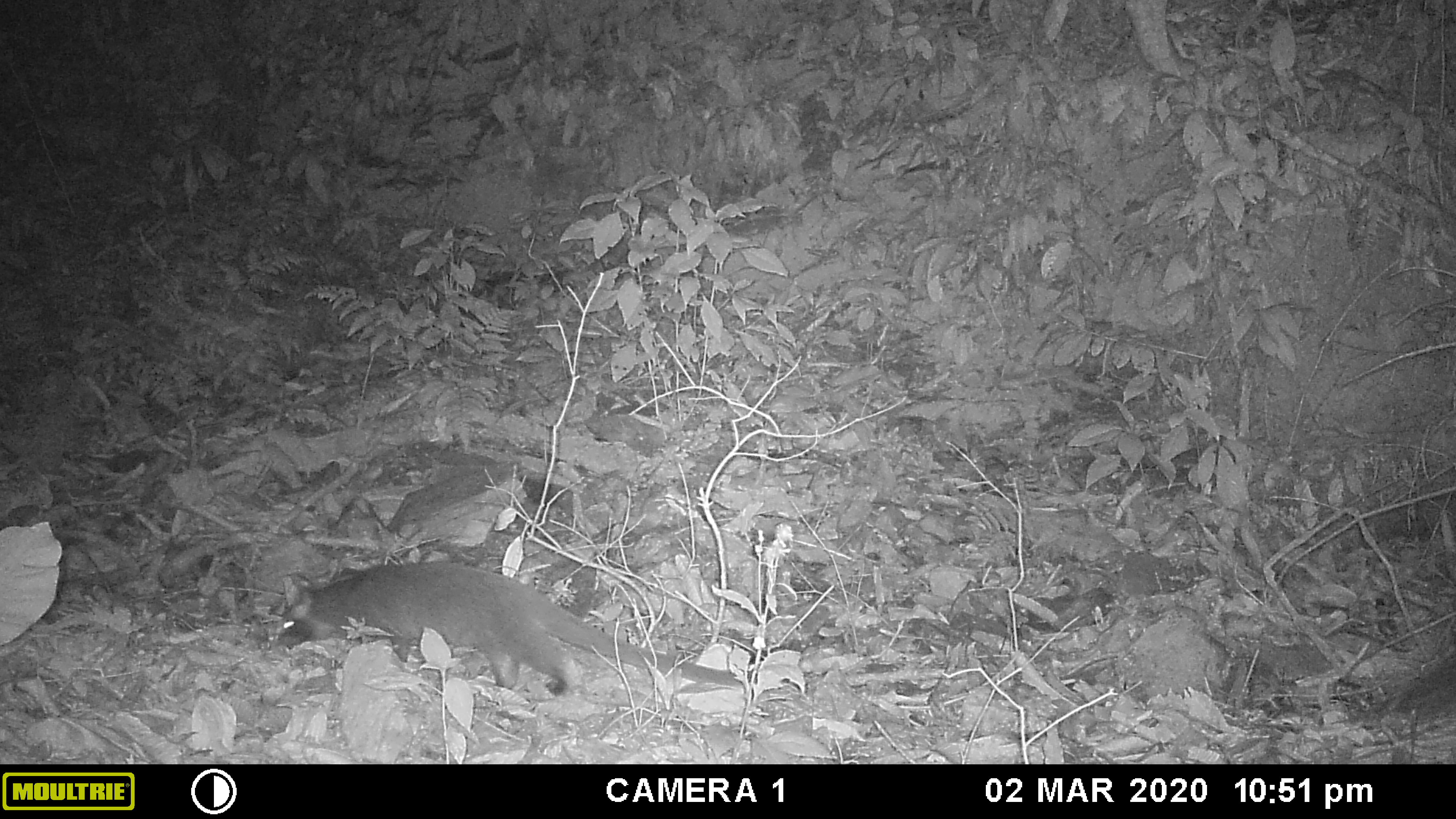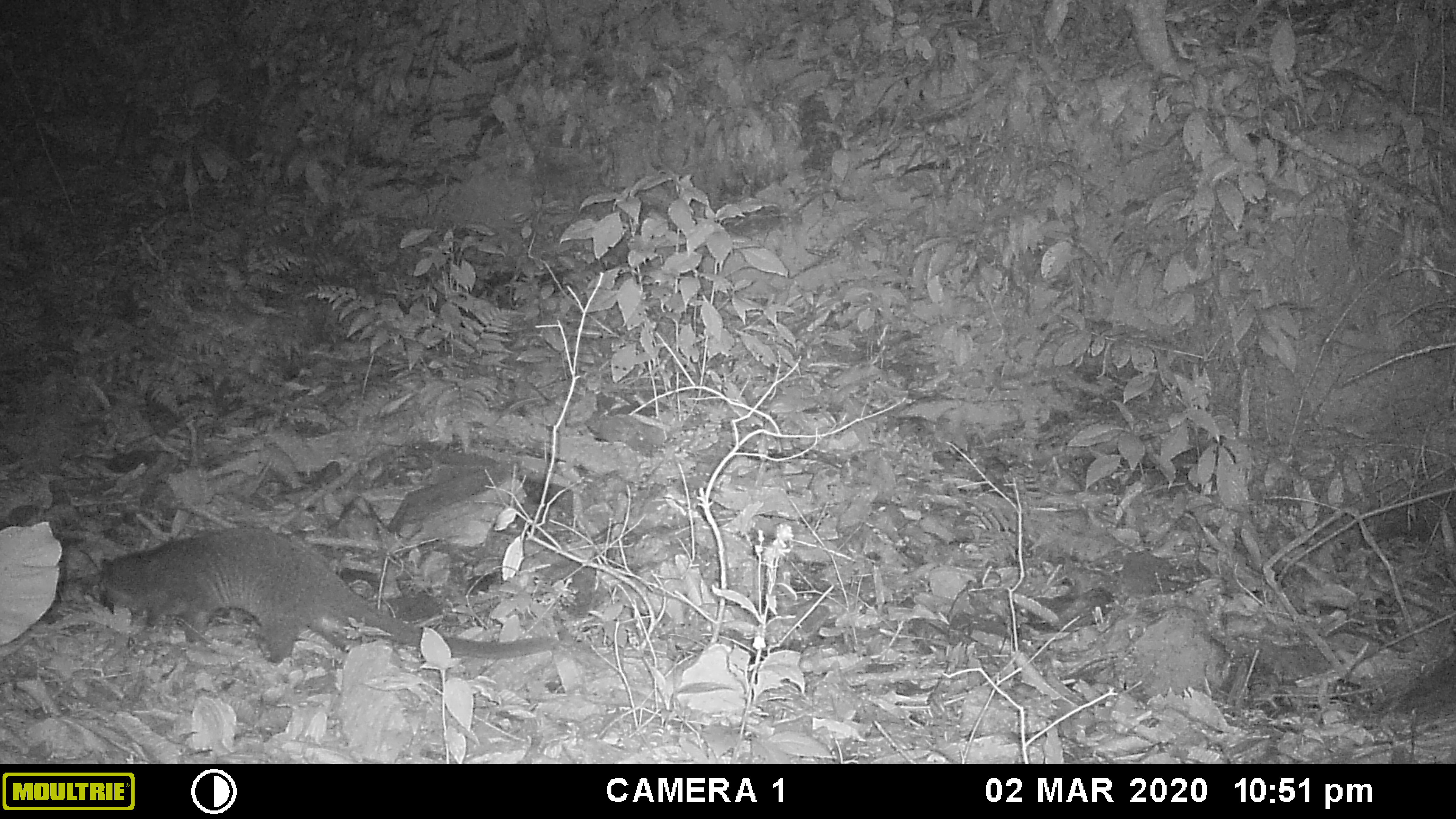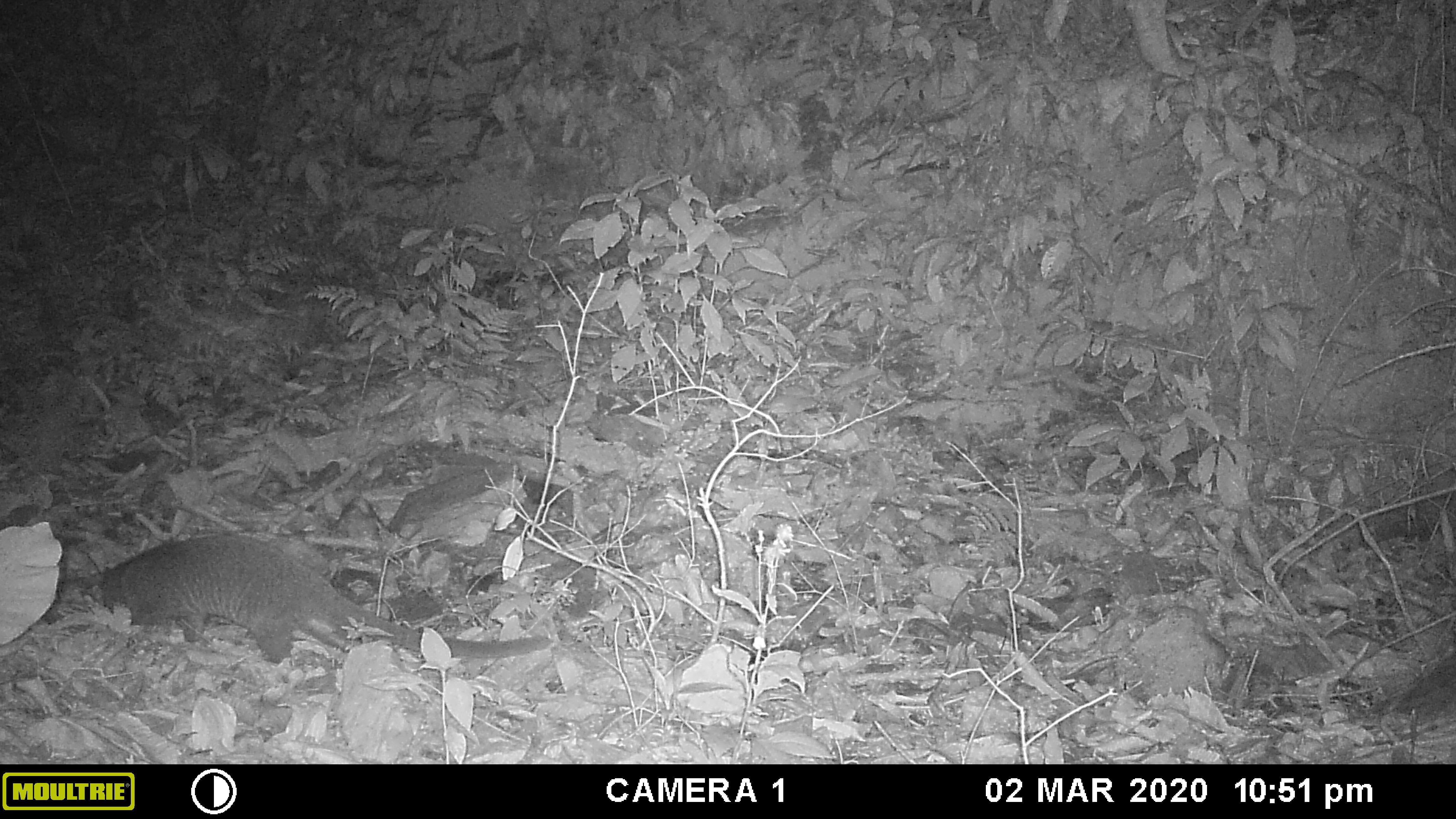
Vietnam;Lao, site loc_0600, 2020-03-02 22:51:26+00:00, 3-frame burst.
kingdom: Animalia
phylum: Chordata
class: Mammalia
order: Carnivora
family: Viverridae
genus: Paguma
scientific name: Paguma larvata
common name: masked palm civet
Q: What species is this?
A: Masked palm civet (Paguma larvata).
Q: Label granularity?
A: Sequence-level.